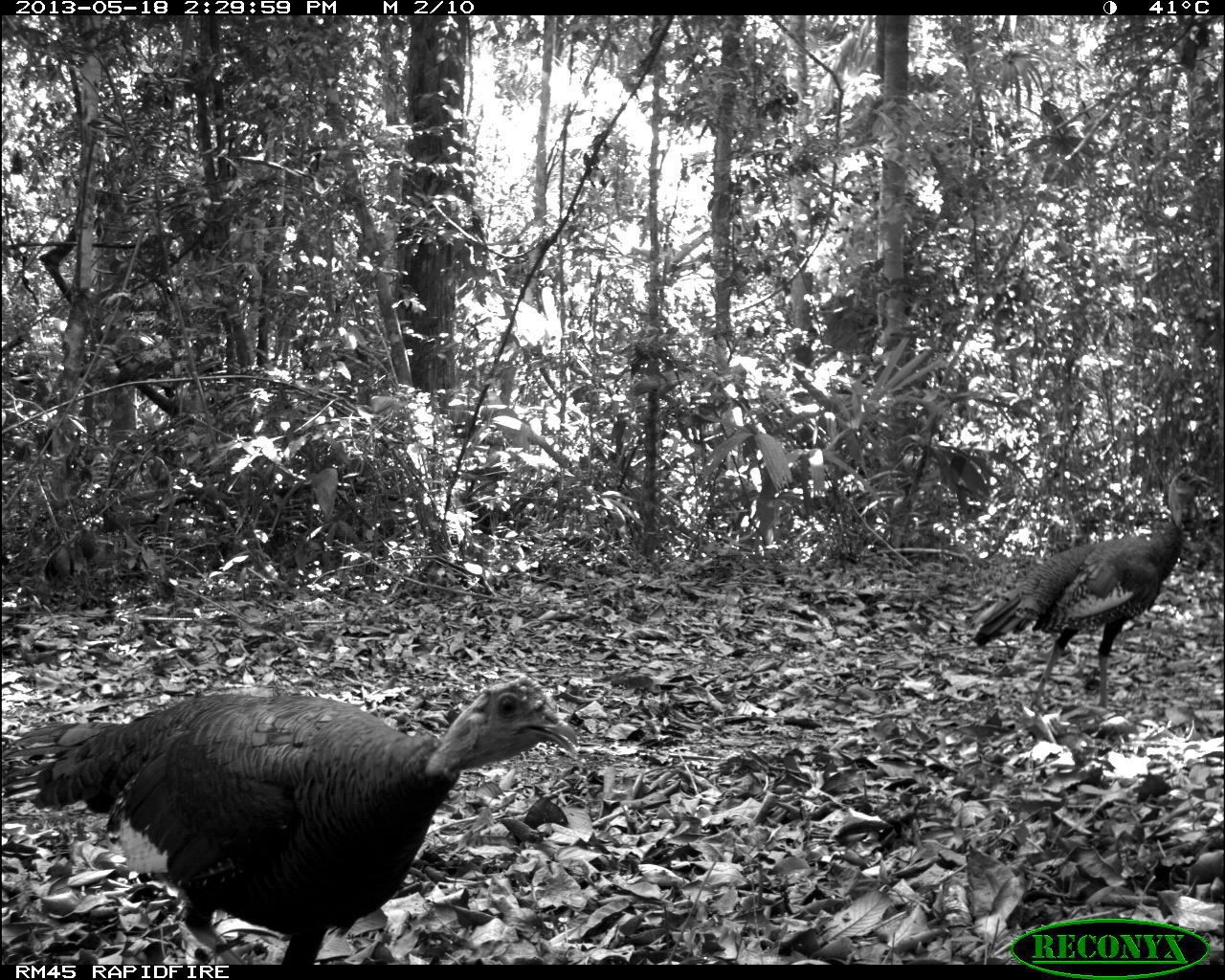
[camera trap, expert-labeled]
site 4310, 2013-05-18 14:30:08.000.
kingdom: Animalia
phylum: Chordata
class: Aves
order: Galliformes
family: Phasianidae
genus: Meleagris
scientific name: Meleagris ocellata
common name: ocellated turkey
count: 12